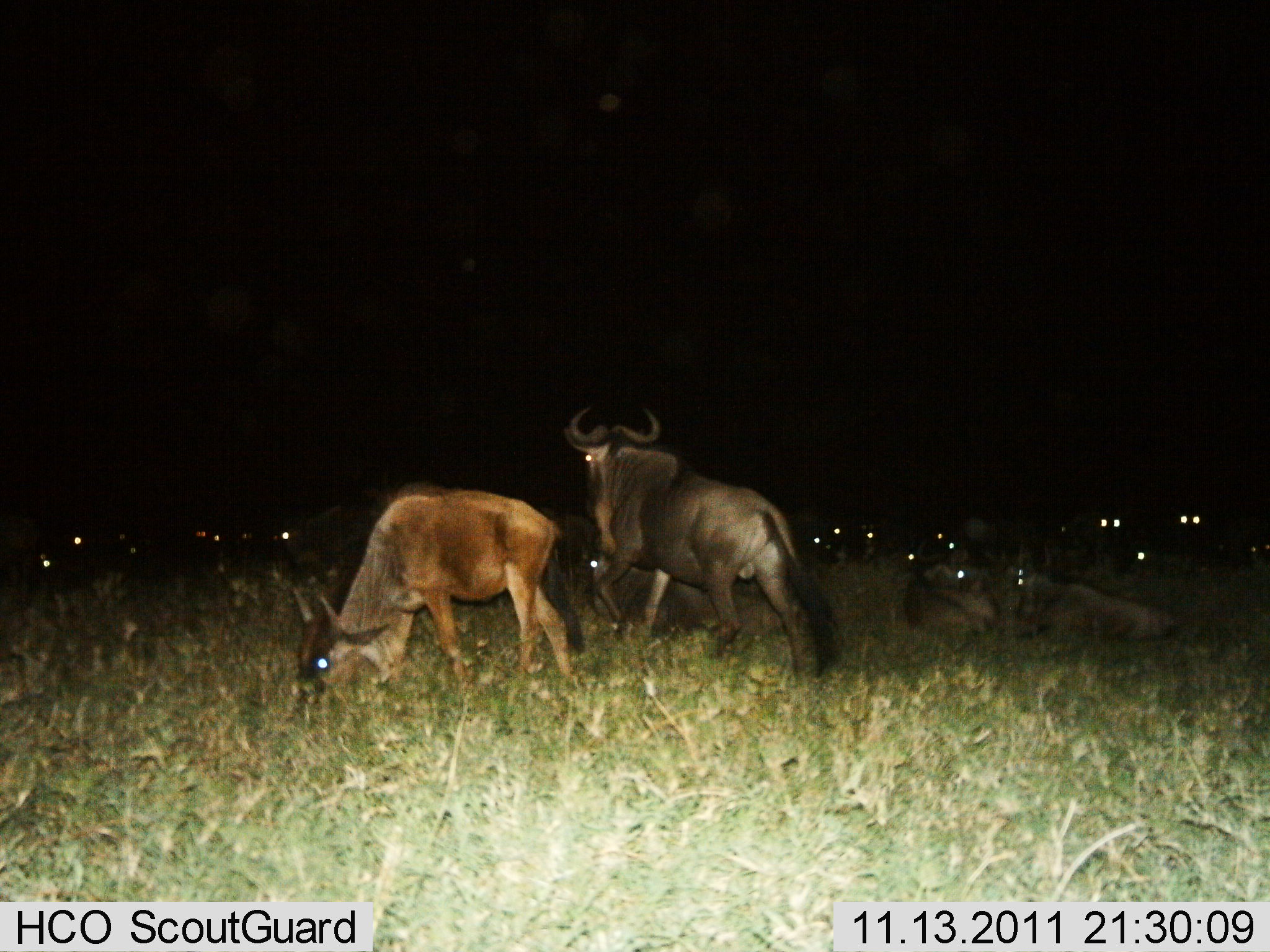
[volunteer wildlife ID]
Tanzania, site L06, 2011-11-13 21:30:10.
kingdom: Animalia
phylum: Chordata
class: Mammalia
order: Artiodactyla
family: Bovidae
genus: Connochaetes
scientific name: Connochaetes taurinus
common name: blue wildebeest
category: wildebeest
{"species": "wildebeest (blue wildebeest) (Connochaetes taurinus)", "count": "11-50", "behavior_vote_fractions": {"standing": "50%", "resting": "81%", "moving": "25%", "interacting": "12%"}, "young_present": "6%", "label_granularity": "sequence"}